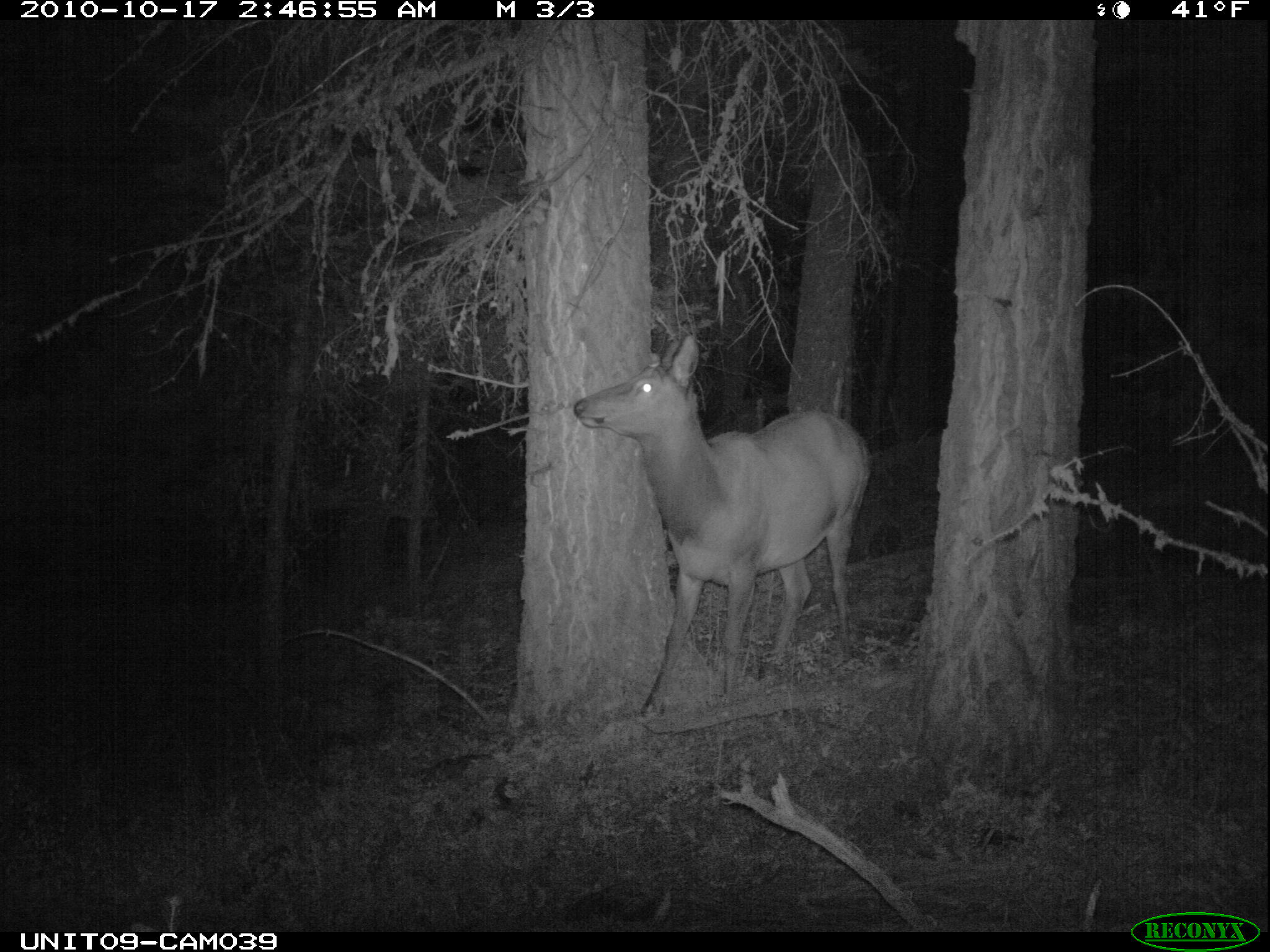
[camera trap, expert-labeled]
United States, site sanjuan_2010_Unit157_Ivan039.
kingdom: Animalia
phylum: Chordata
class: Mammalia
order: Artiodactyla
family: Cervidae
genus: Cervus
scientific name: Cervus elaphus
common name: red deer